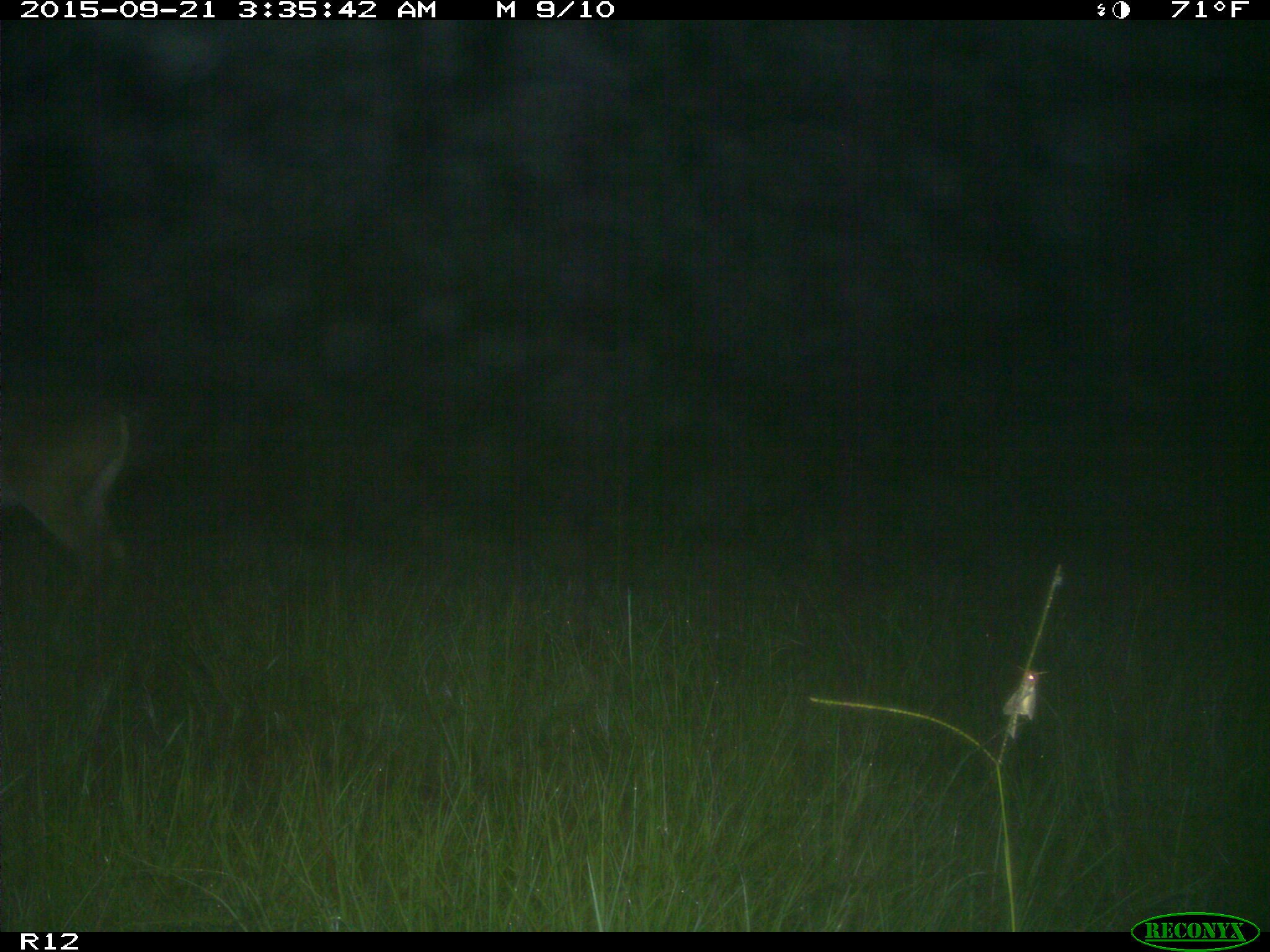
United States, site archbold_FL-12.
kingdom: Animalia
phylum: Chordata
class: Mammalia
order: Artiodactyla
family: Cervidae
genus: Odocoileus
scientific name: Odocoileus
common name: deer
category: unidentified deer